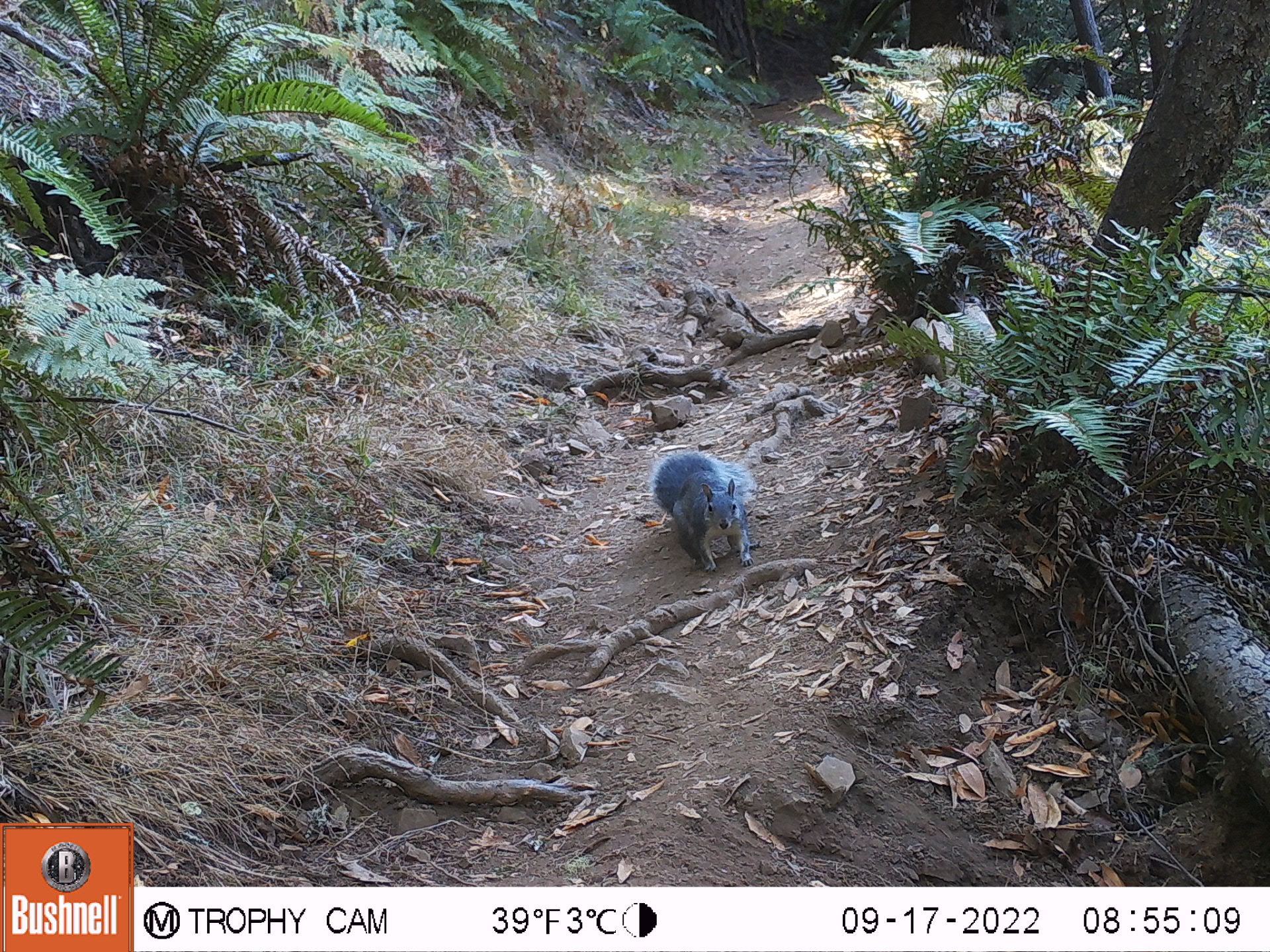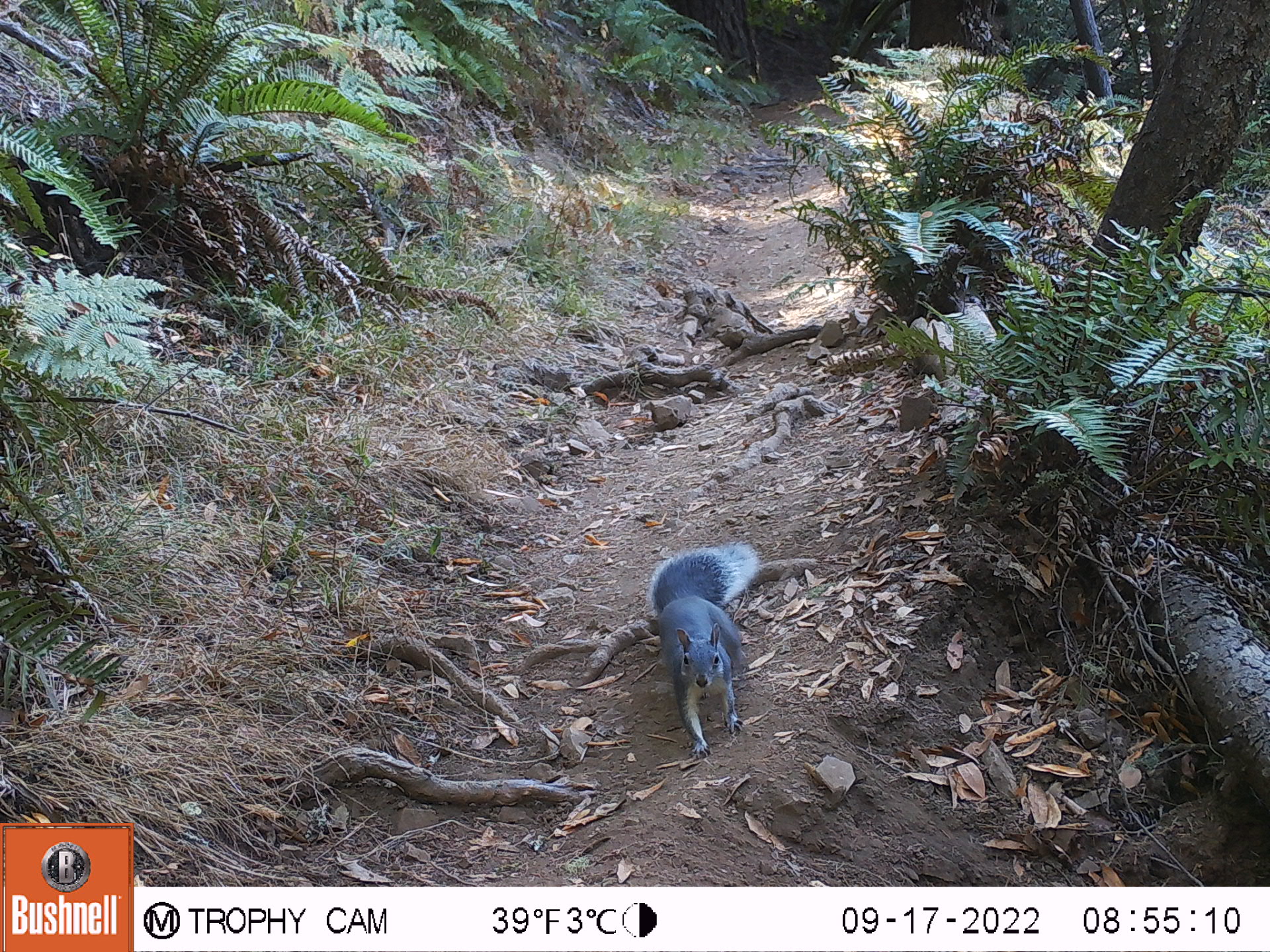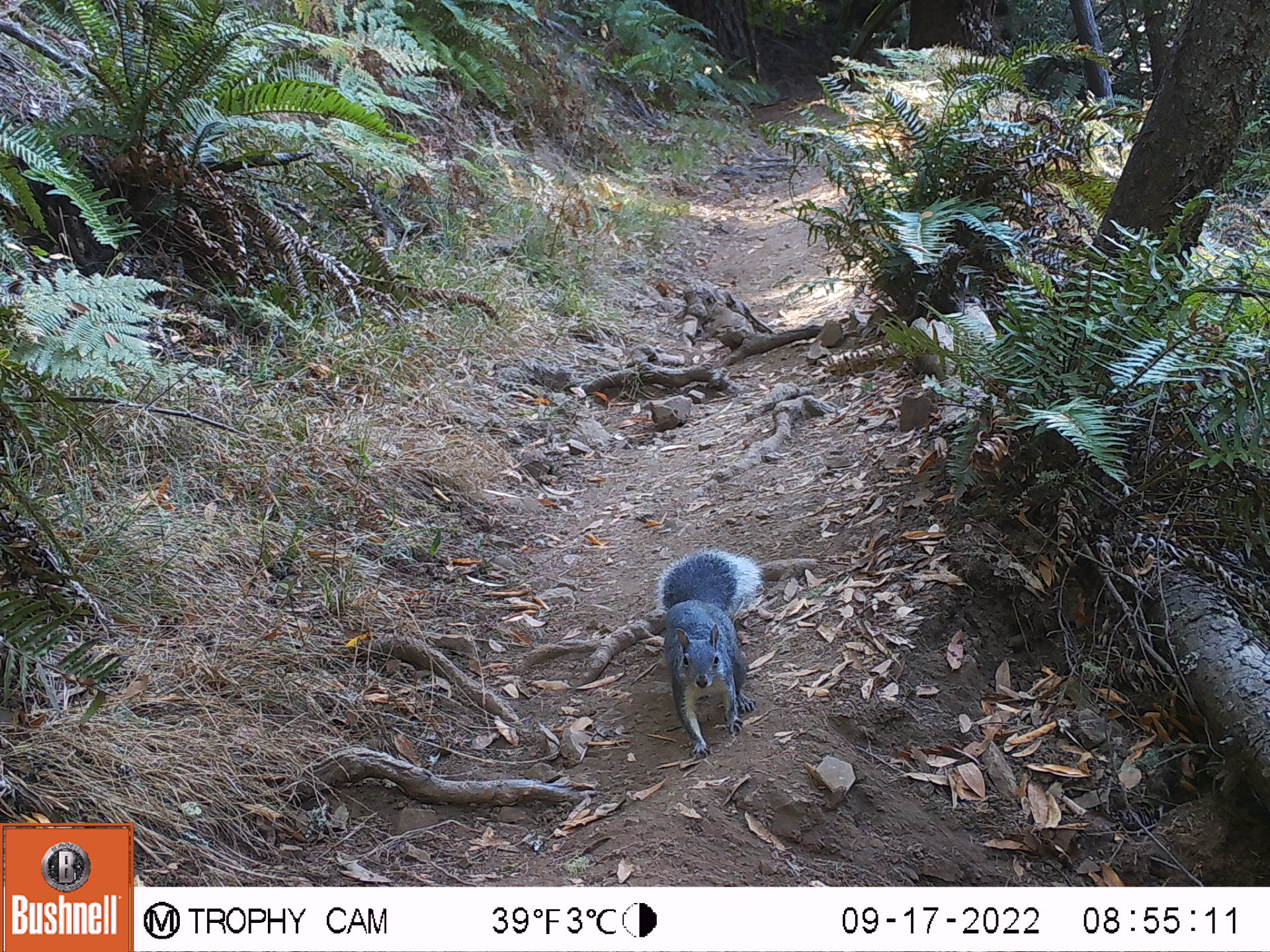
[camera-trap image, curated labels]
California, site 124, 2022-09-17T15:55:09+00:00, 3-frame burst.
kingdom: Animalia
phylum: Chordata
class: Mammalia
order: Rodentia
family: Sciuridae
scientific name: Sciuridae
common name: squirrel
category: unknown squirrel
Unknown squirrel (squirrel) (Sciuridae).